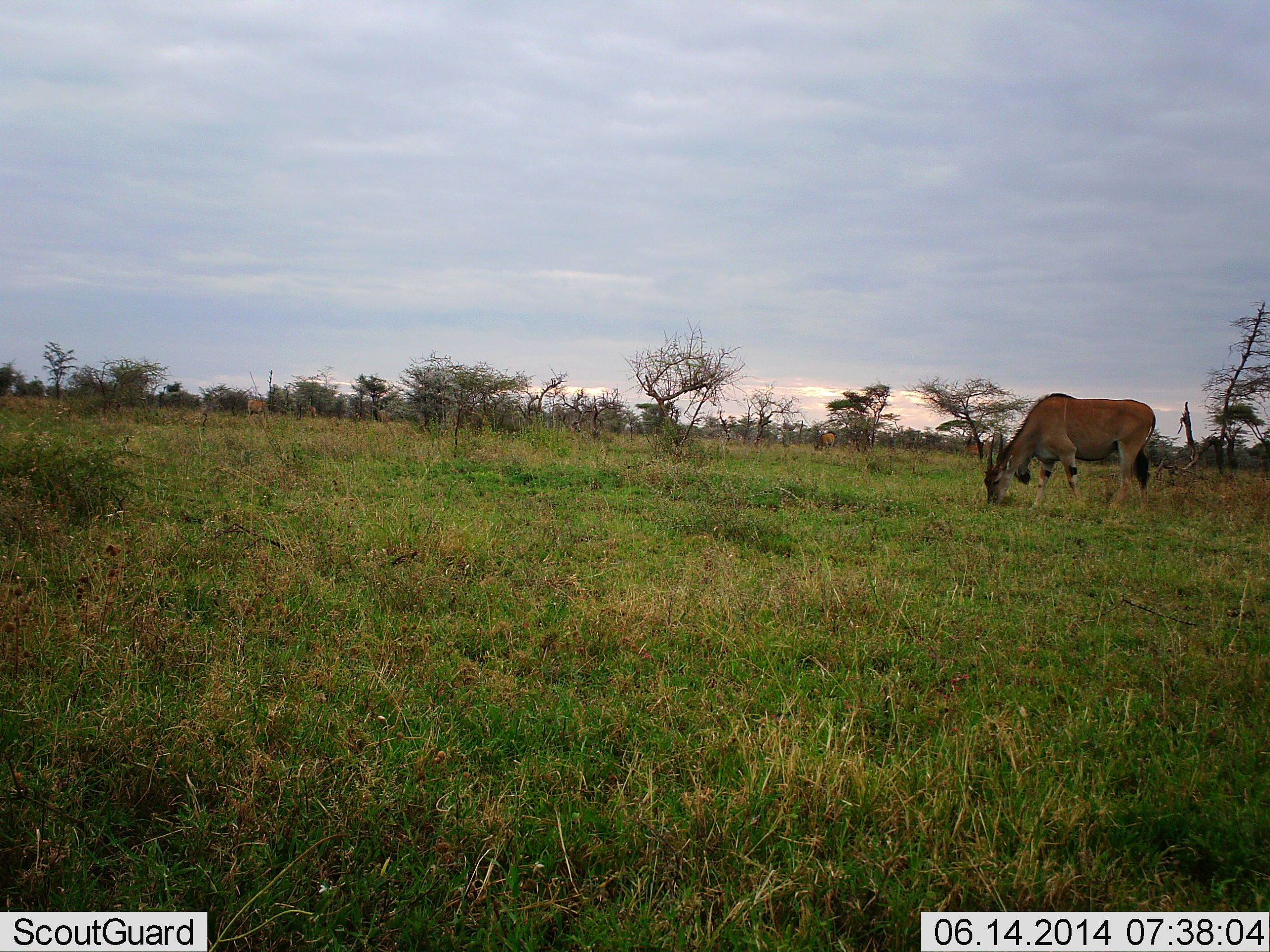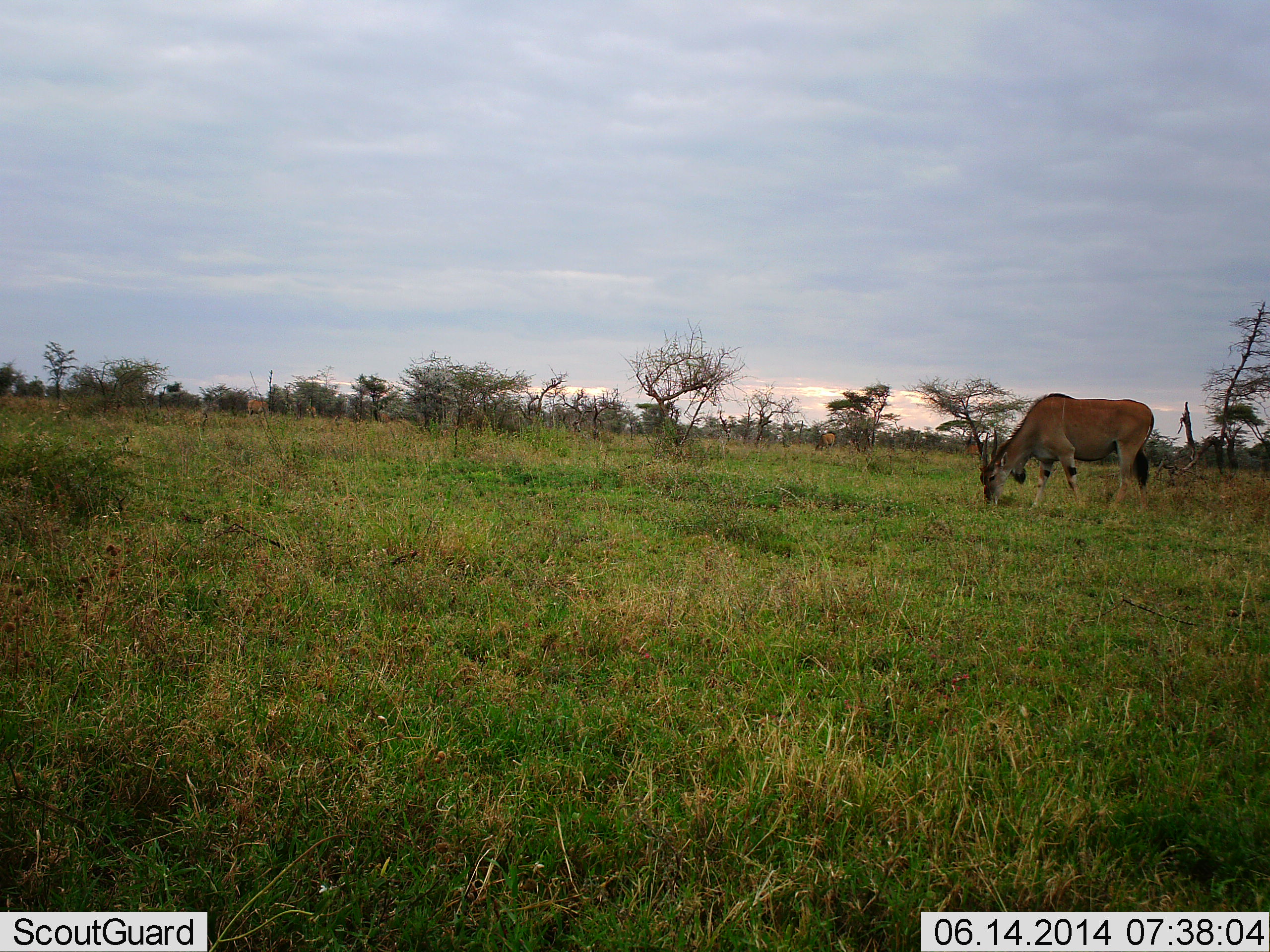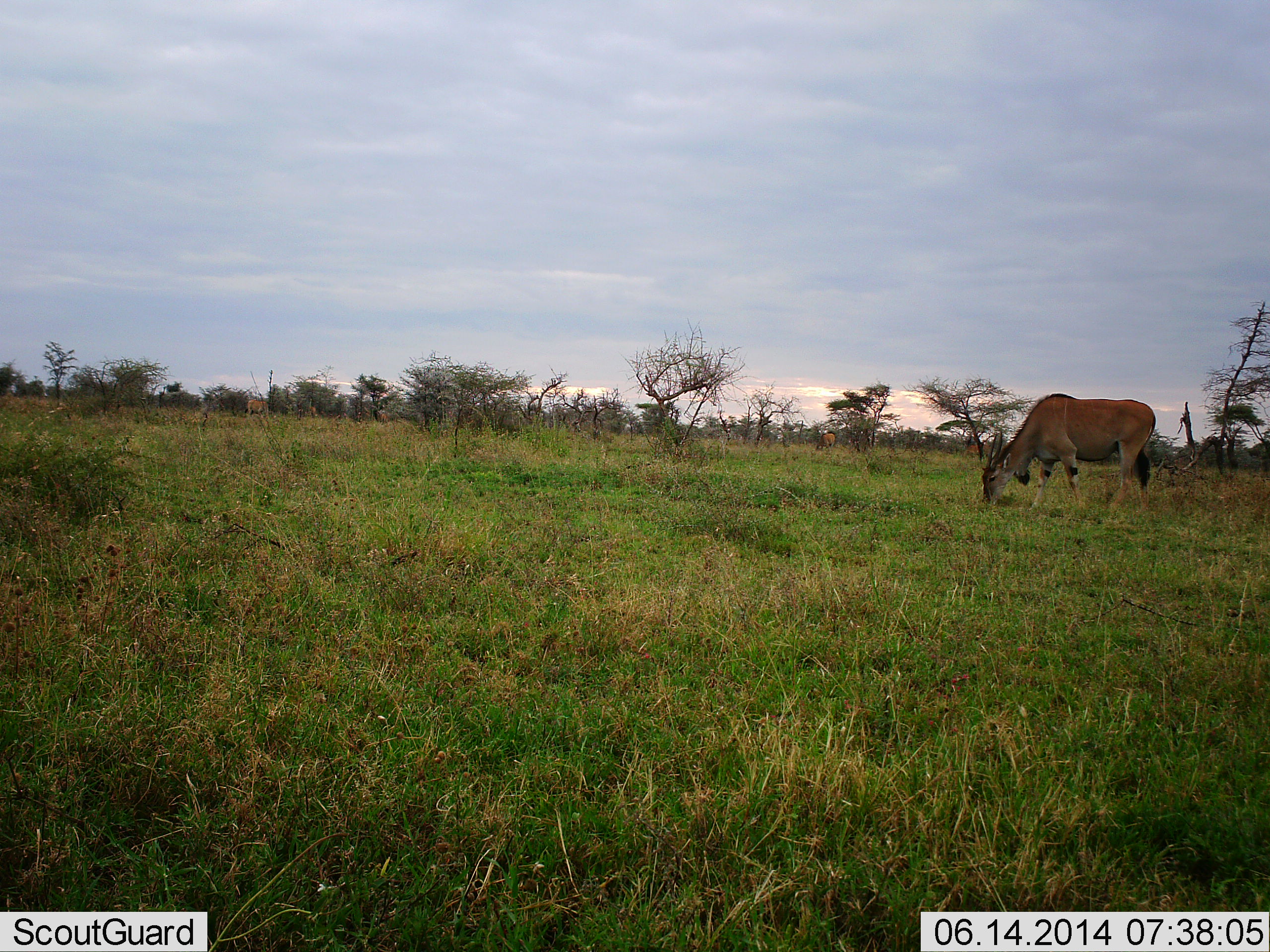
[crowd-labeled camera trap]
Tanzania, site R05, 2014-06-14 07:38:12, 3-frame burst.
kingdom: Animalia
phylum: Chordata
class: Mammalia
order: Artiodactyla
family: Bovidae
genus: Tragelaphus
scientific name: Tragelaphus oryx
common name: eland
Eland (Tragelaphus oryx), count 1. Behavior (volunteer vote fractions): standing 30%, resting 0%, moving 10%, interacting 0%. Young present (vote fraction): 0%. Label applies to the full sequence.